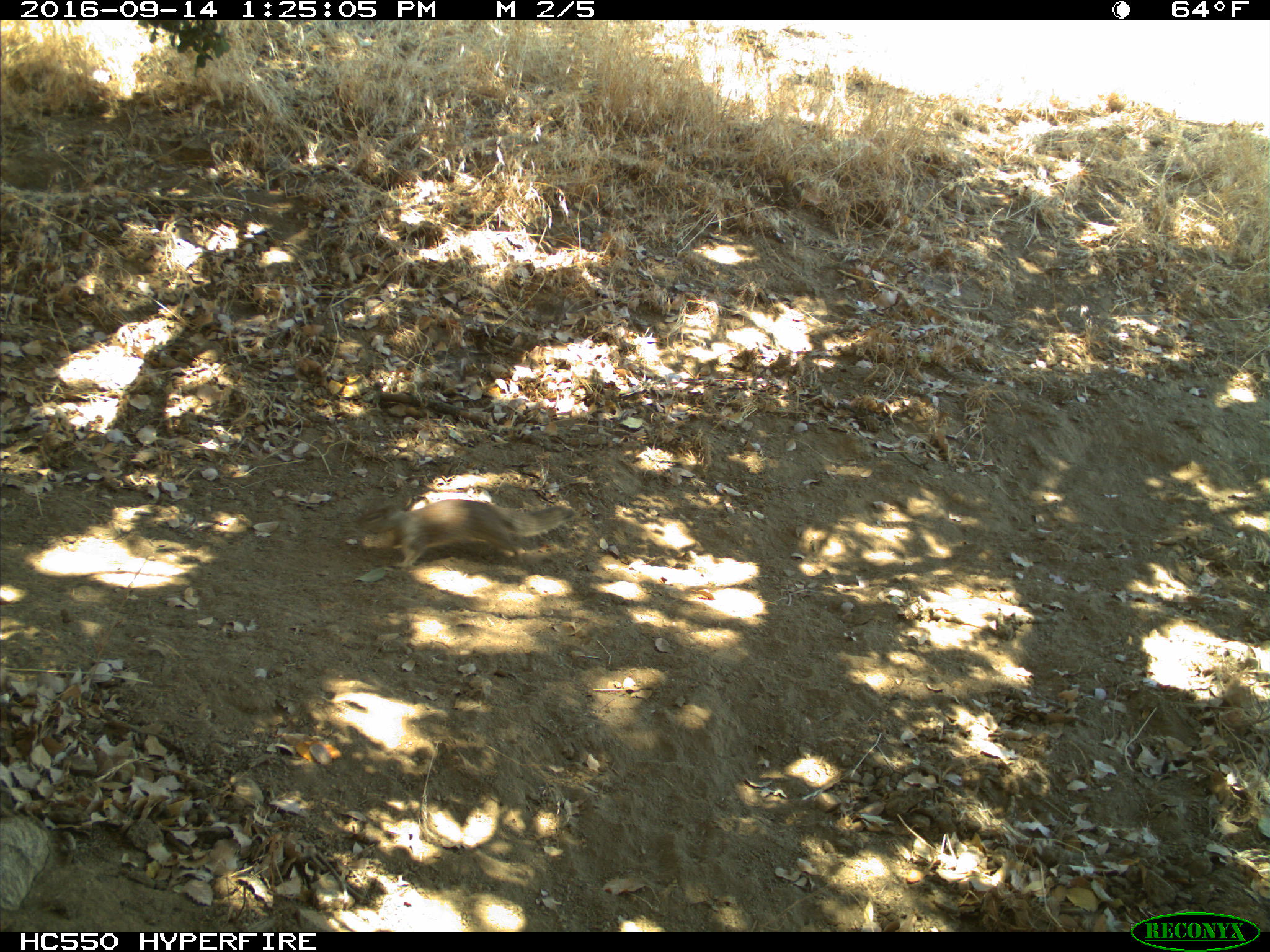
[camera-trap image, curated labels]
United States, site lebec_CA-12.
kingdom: Animalia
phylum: Chordata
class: Mammalia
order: Rodentia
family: Sciuridae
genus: Otospermophilus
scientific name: Otospermophilus beecheyi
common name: california ground squirrel